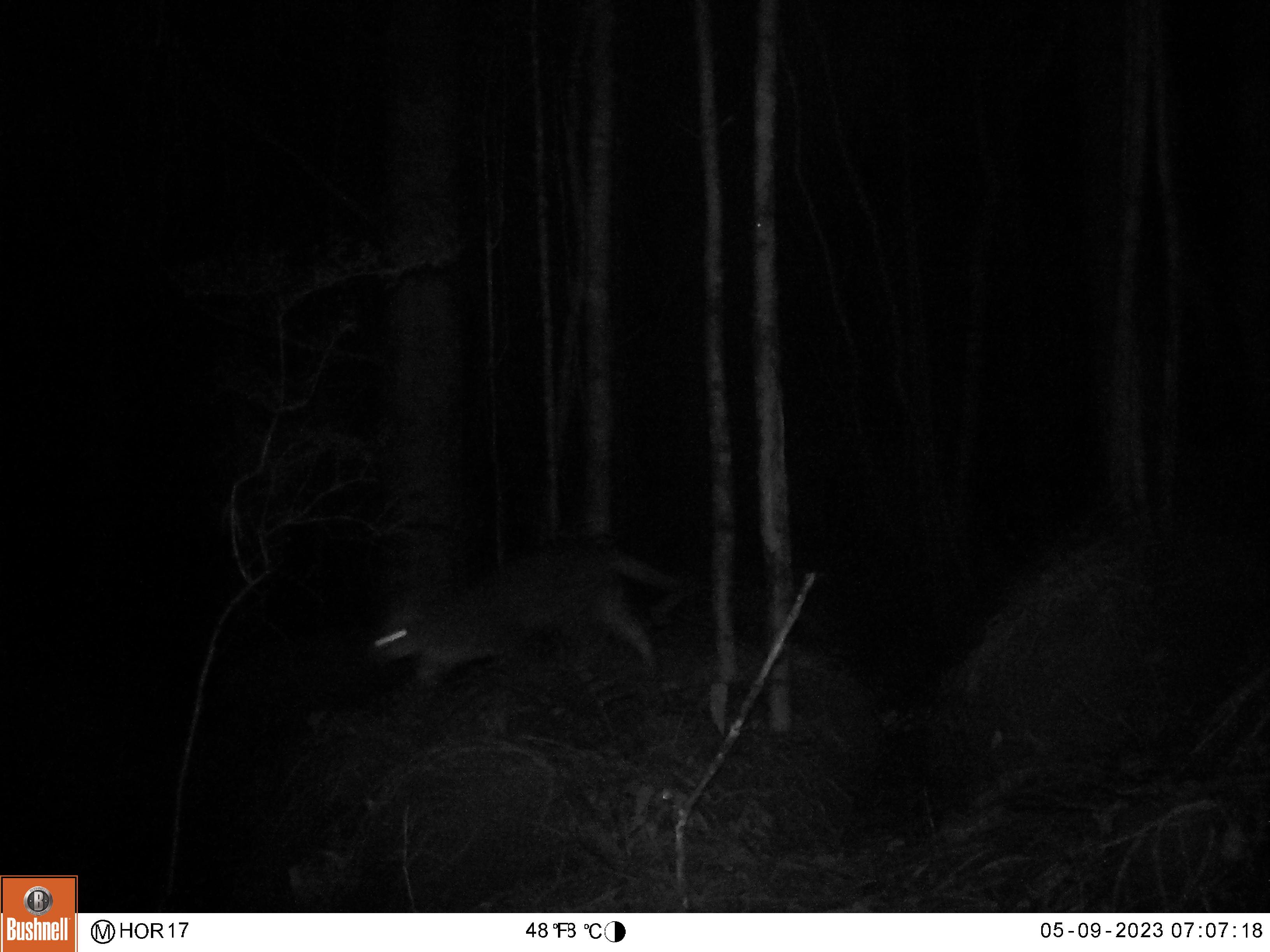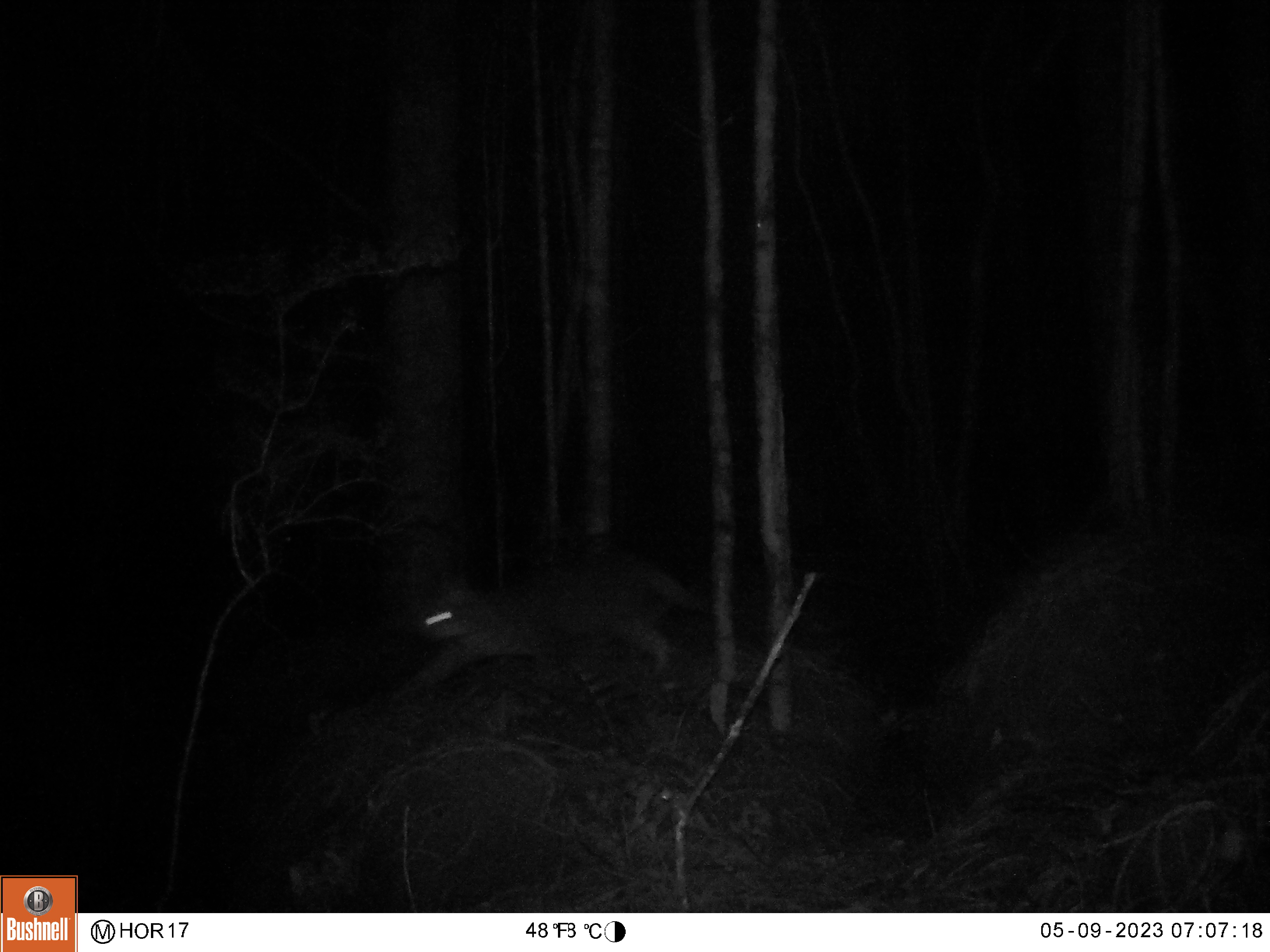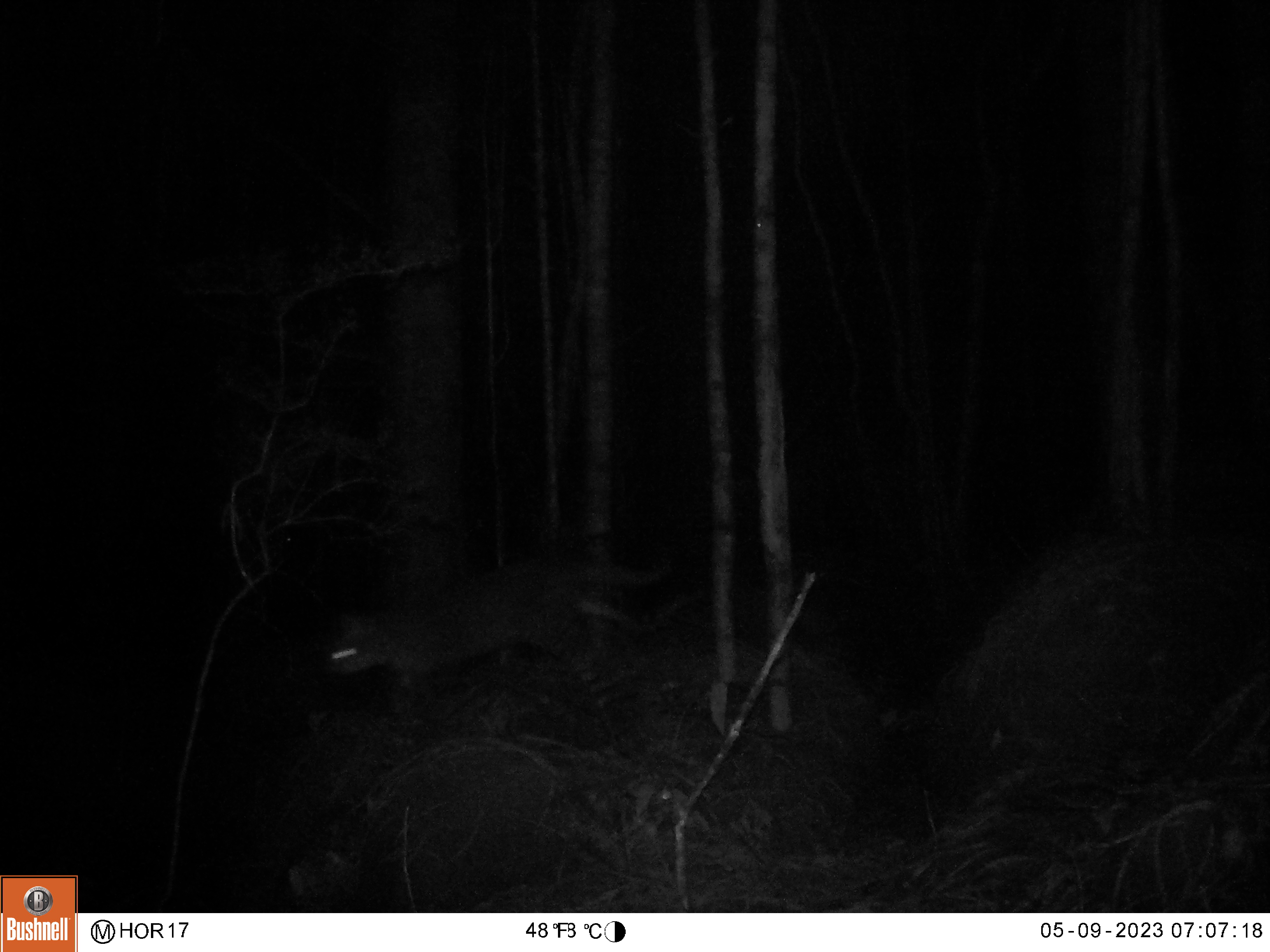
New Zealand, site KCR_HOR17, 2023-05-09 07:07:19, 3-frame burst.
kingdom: Animalia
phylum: Chordata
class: Mammalia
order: Carnivora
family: Felidae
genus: Felis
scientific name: Felis catus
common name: domestic cat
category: cat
Cat (domestic cat) (Felis catus).